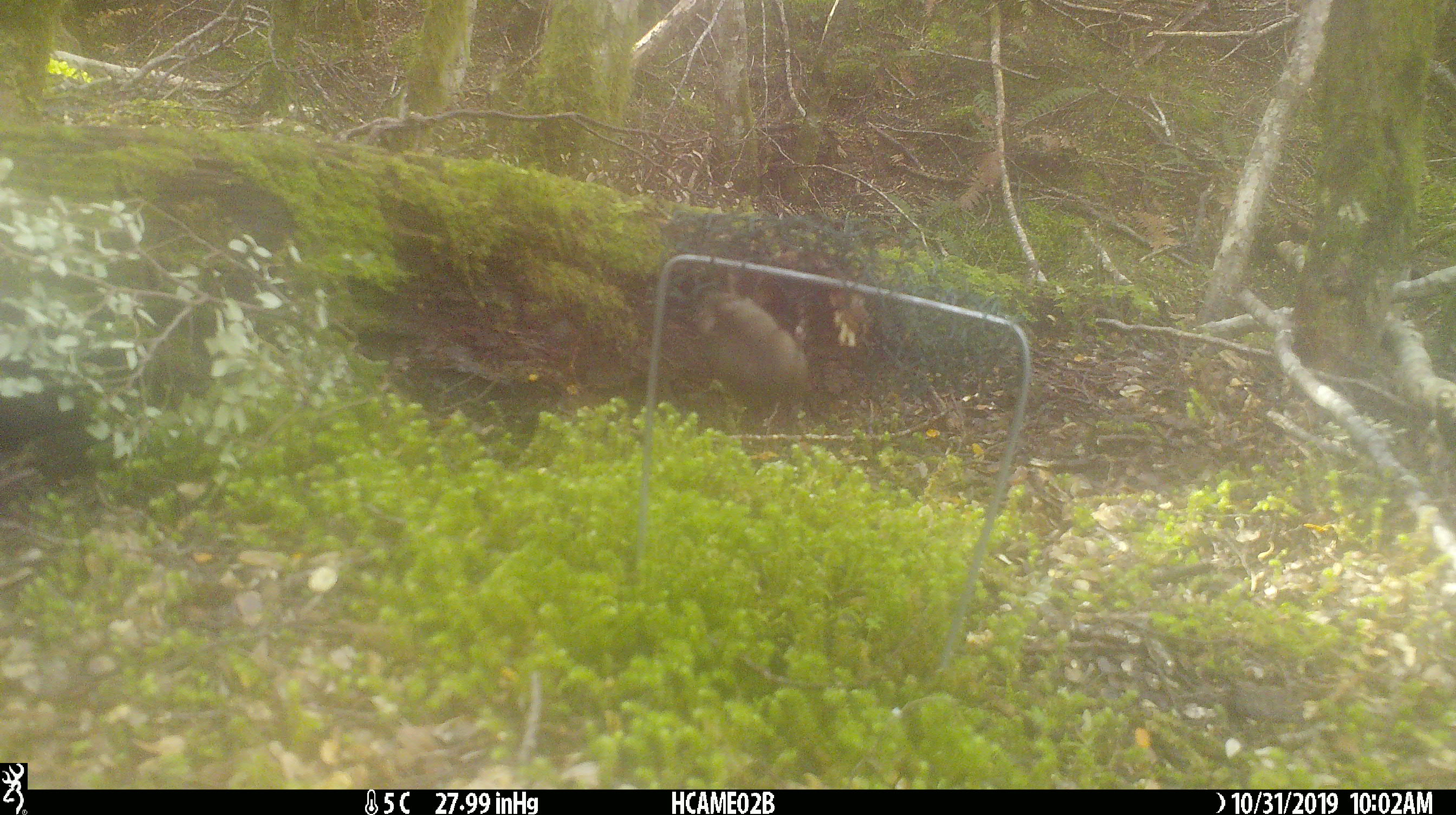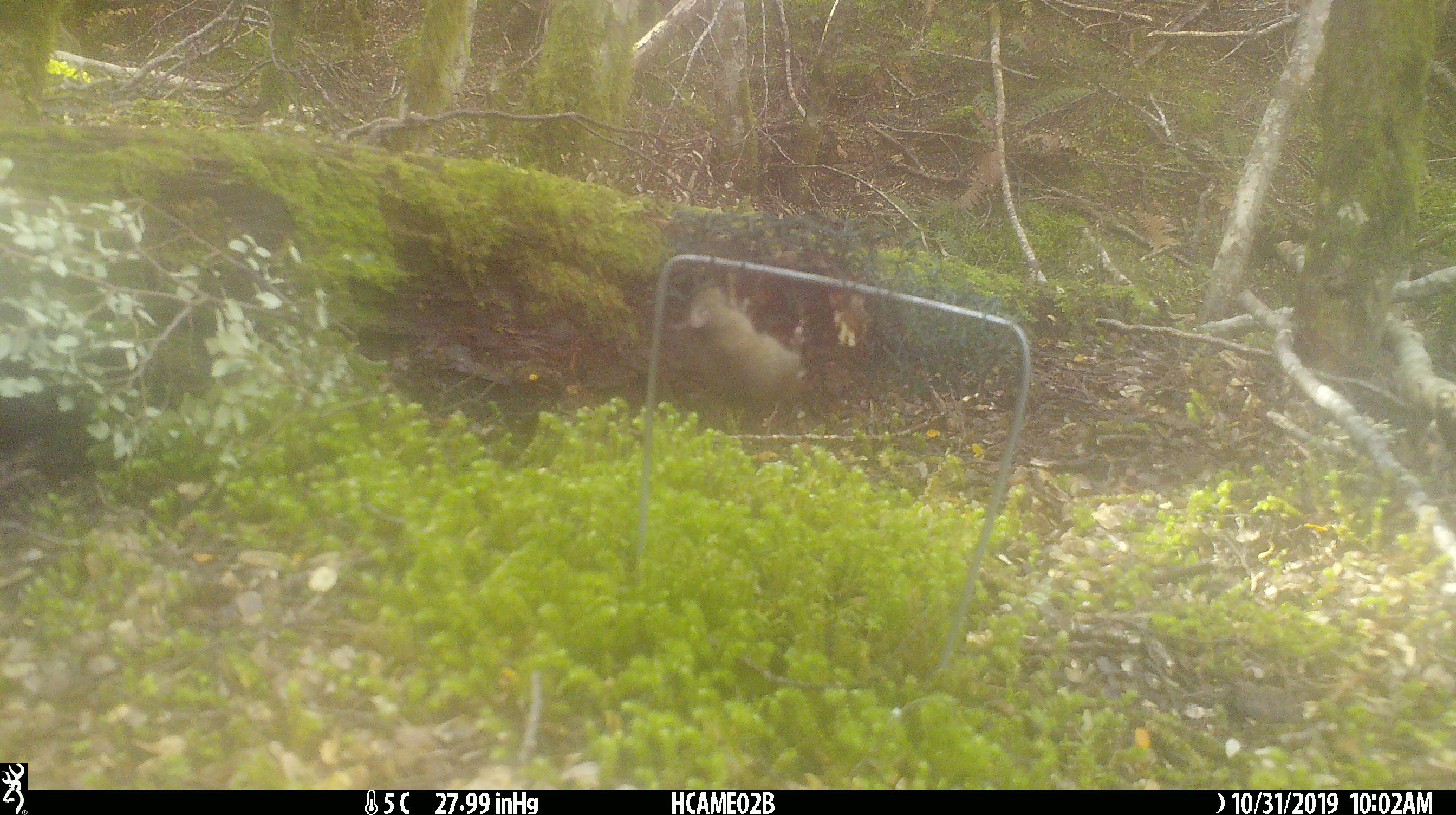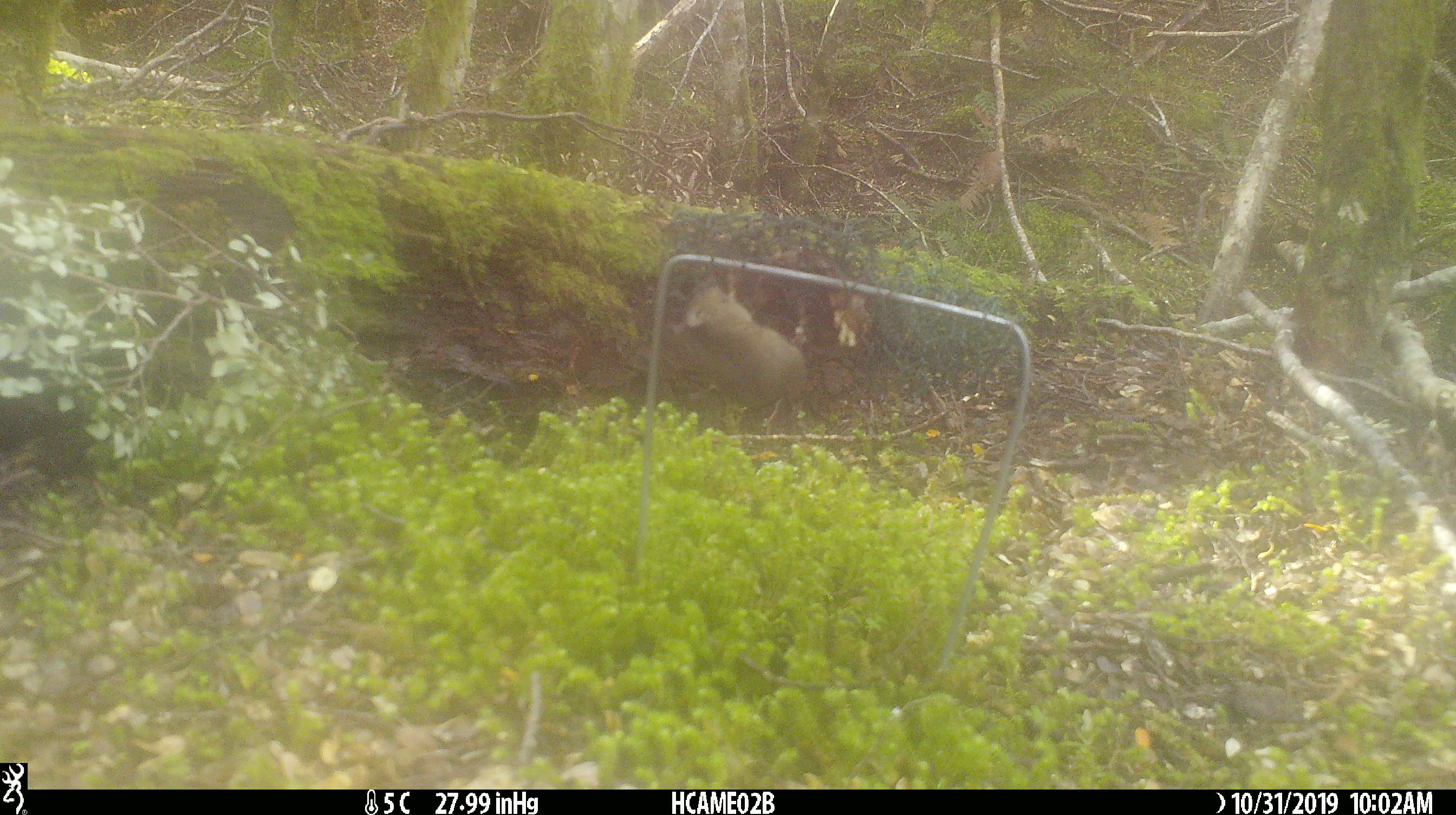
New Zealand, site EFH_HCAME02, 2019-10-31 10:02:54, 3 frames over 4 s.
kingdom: Animalia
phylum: Chordata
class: Mammalia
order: Rodentia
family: Muridae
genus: Mus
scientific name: Mus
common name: mouse